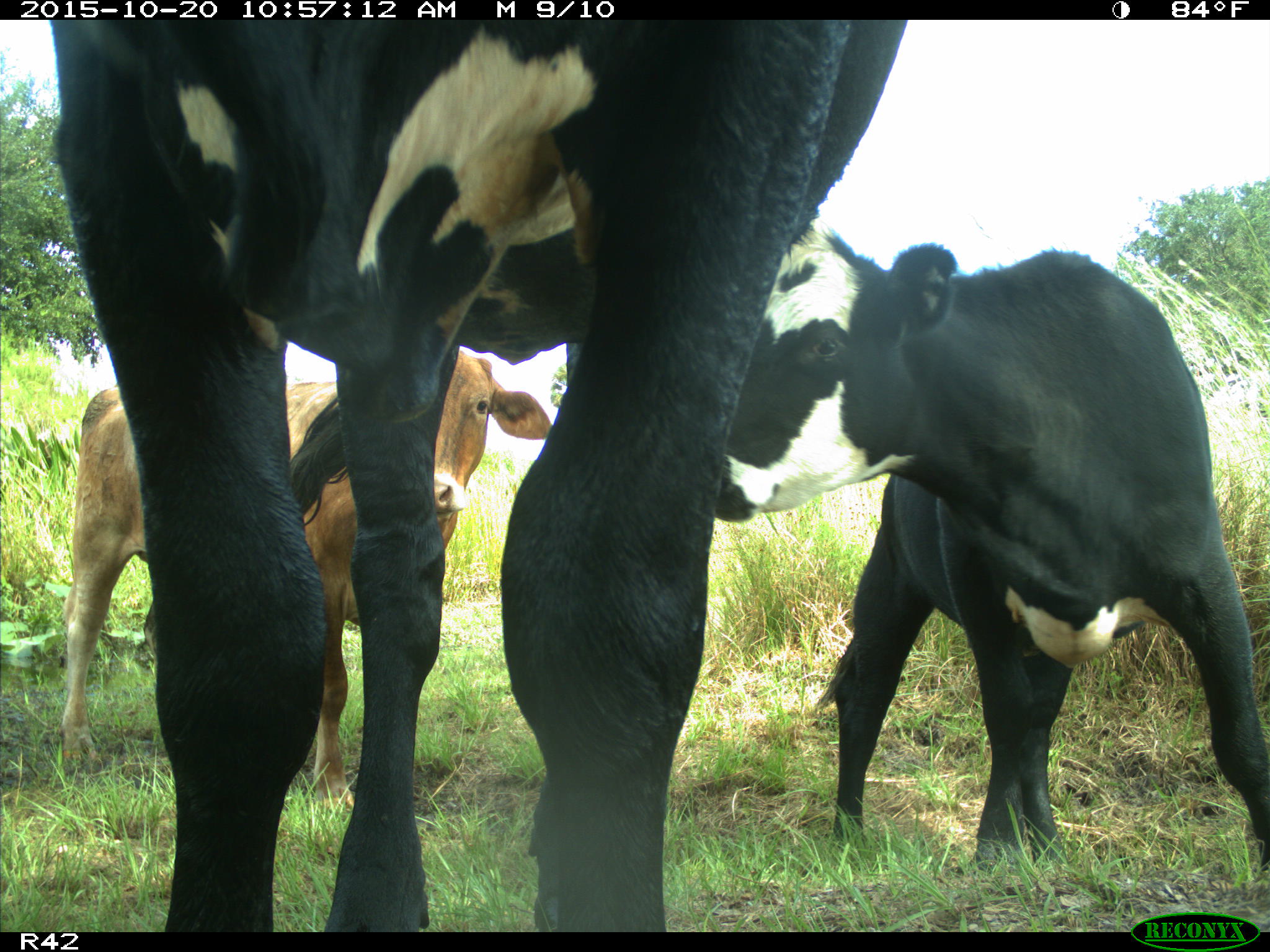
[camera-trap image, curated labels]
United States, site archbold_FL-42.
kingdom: Animalia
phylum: Chordata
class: Mammalia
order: Artiodactyla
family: Bovidae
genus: Bos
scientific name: Bos taurus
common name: domestic cow